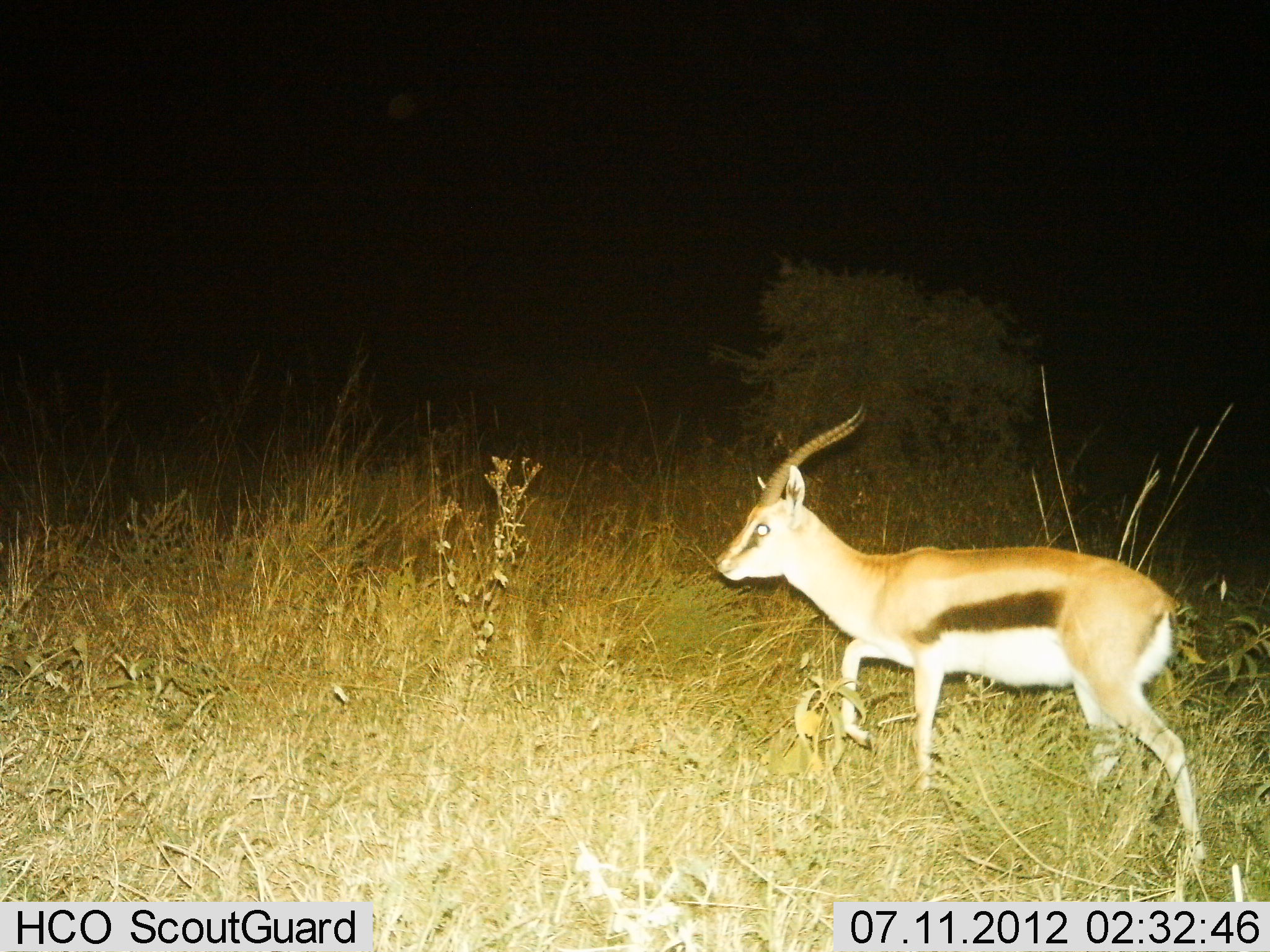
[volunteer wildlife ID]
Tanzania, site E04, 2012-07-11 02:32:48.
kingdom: Animalia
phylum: Chordata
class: Mammalia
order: Artiodactyla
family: Bovidae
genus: Eudorcas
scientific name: Eudorcas thomsonii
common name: thomson's gazelle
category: gazellethomsons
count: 1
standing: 0%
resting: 0%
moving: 100%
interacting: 0%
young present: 0%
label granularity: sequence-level